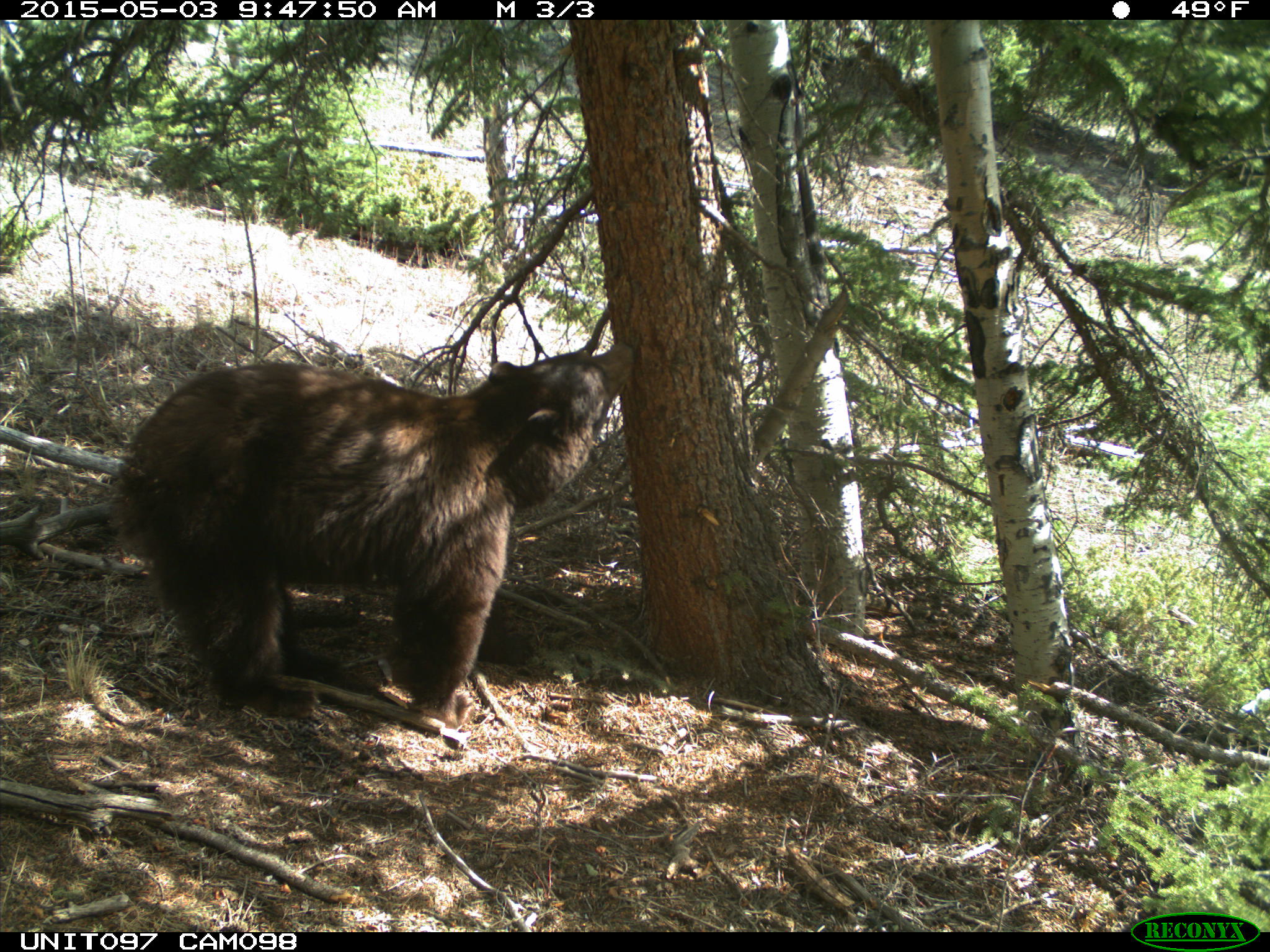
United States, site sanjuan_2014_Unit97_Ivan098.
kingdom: Animalia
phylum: Chordata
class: Mammalia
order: Carnivora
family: Ursidae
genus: Ursus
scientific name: Ursus americanus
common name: american black bear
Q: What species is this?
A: Ursus americanus (american black bear).